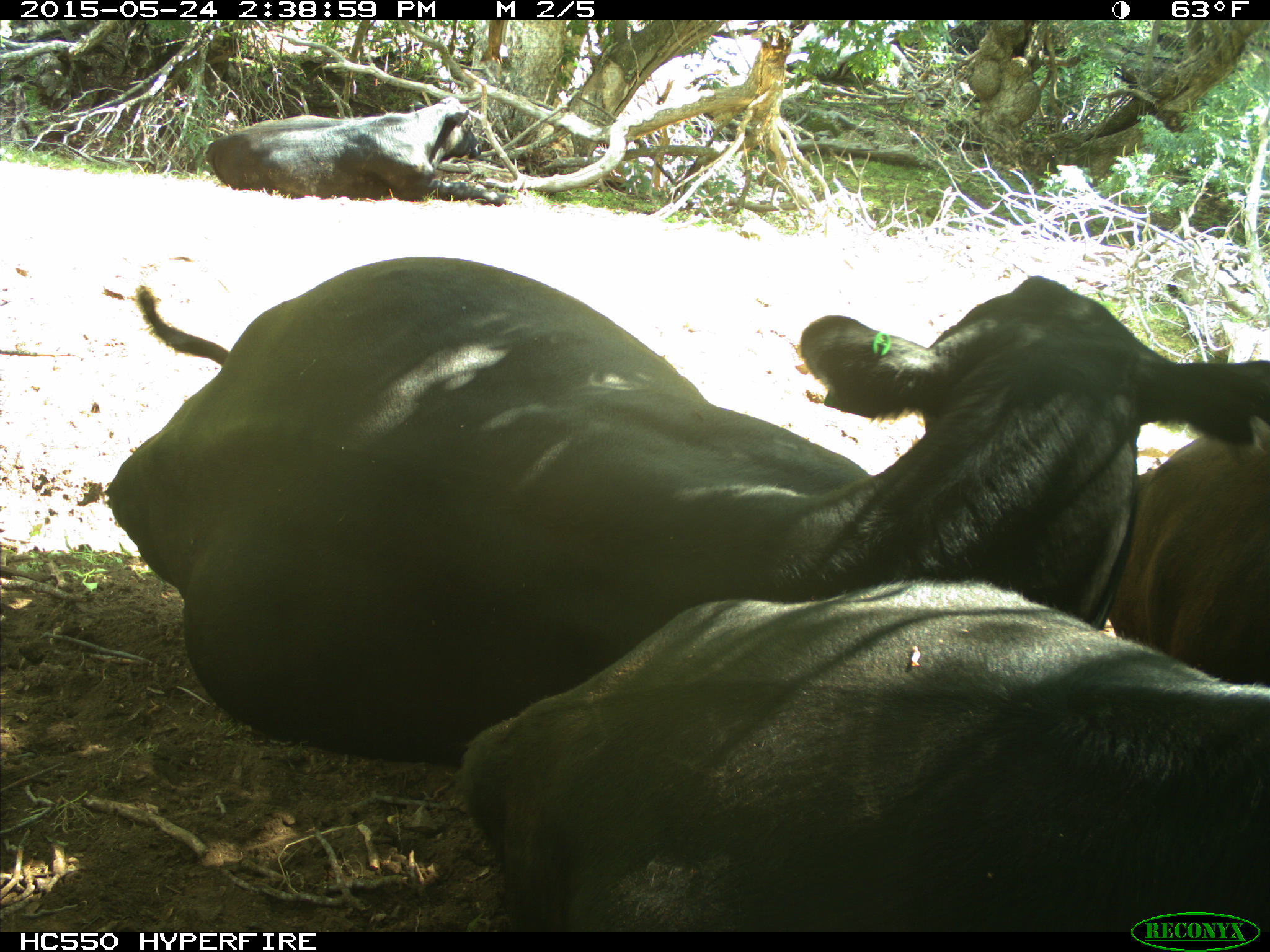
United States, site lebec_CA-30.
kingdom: Animalia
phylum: Chordata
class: Mammalia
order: Artiodactyla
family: Bovidae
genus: Bos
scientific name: Bos taurus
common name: domestic cow